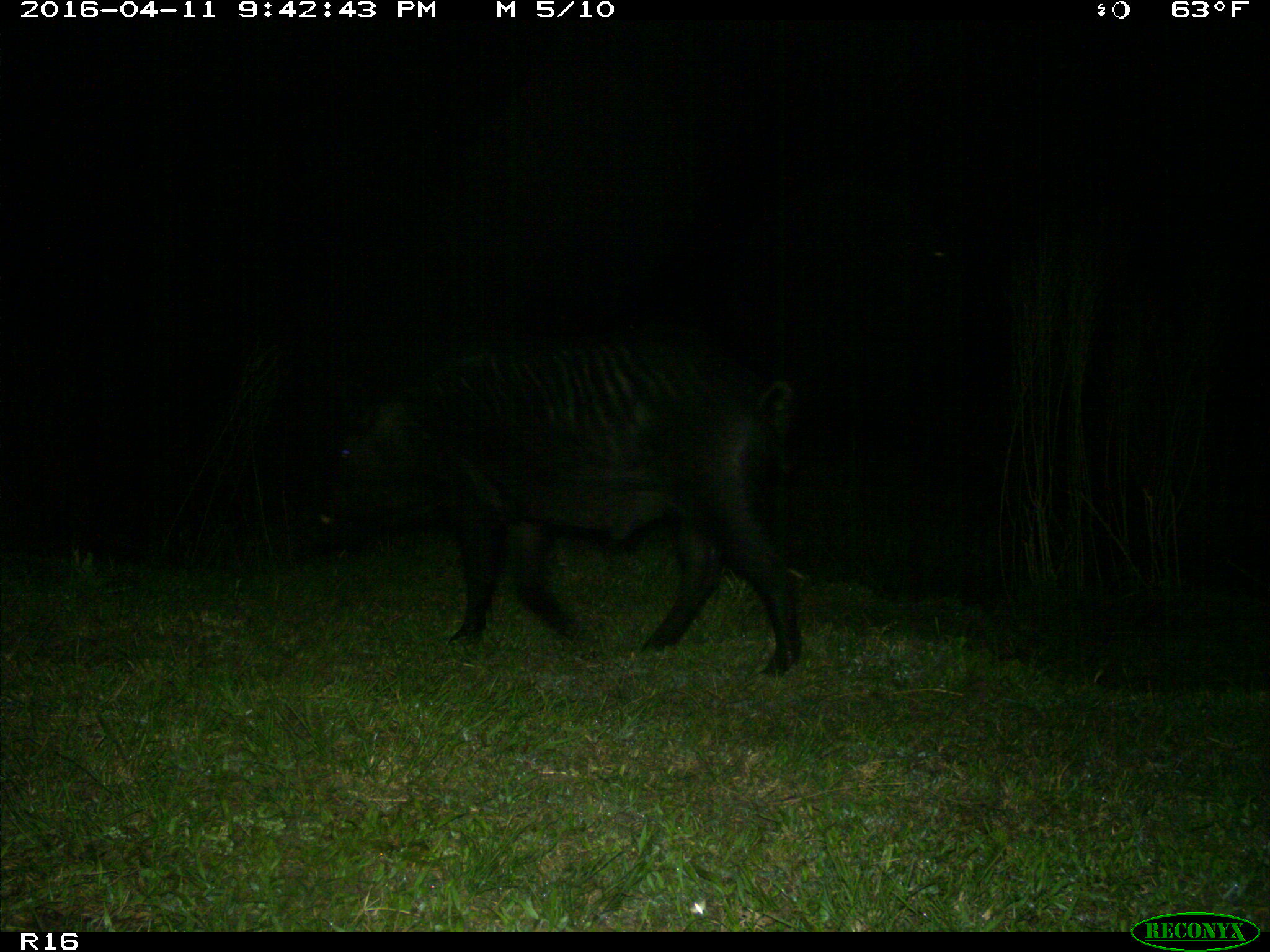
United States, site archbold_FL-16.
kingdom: Animalia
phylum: Chordata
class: Mammalia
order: Artiodactyla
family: Suidae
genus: Sus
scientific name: Sus scrofa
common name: wild boar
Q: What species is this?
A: Sus scrofa (wild boar).